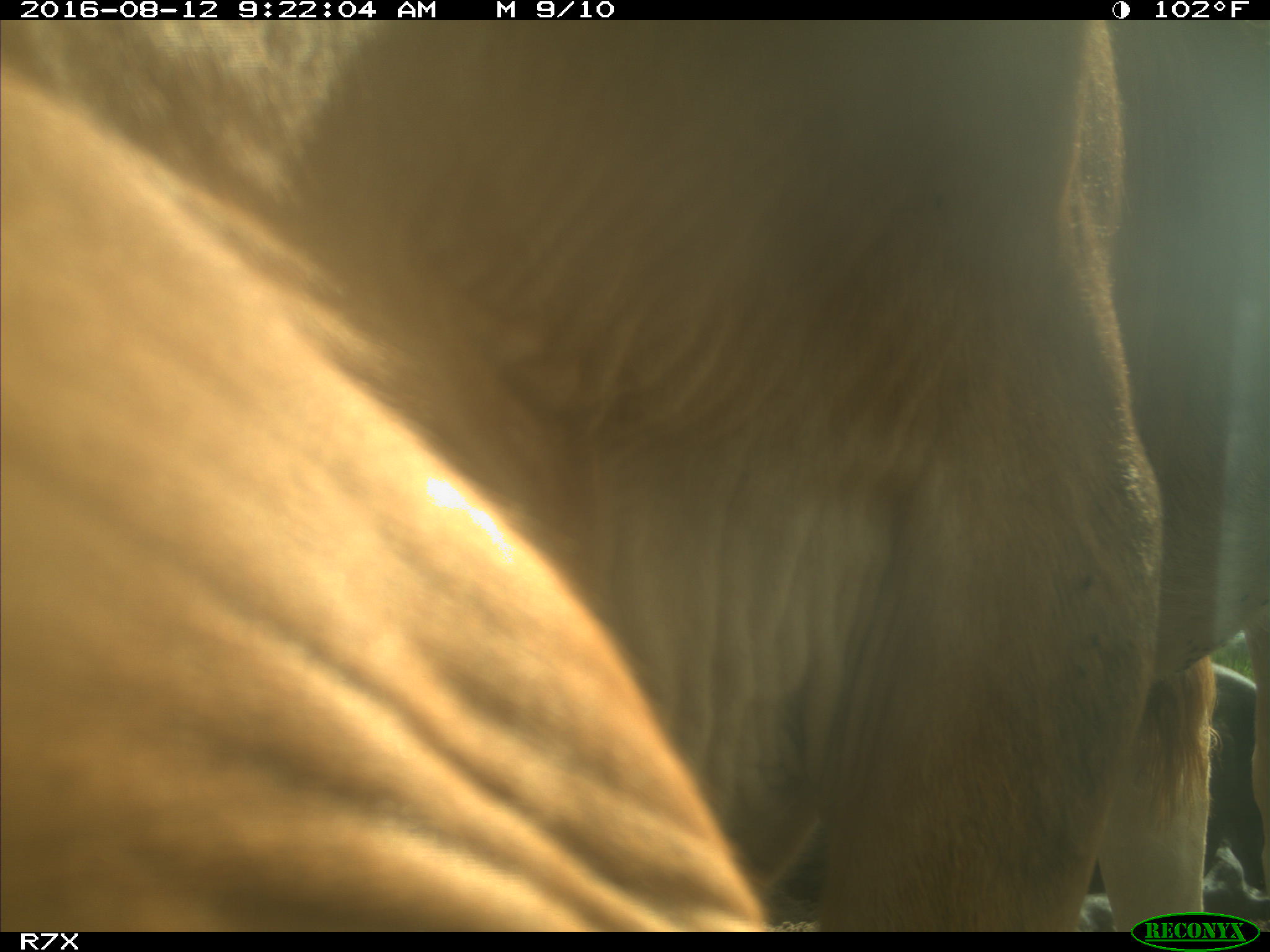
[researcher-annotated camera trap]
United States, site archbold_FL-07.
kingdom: Animalia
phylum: Chordata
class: Mammalia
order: Artiodactyla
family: Bovidae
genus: Bos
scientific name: Bos taurus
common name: domestic cow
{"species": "Bos taurus (domestic cow)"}